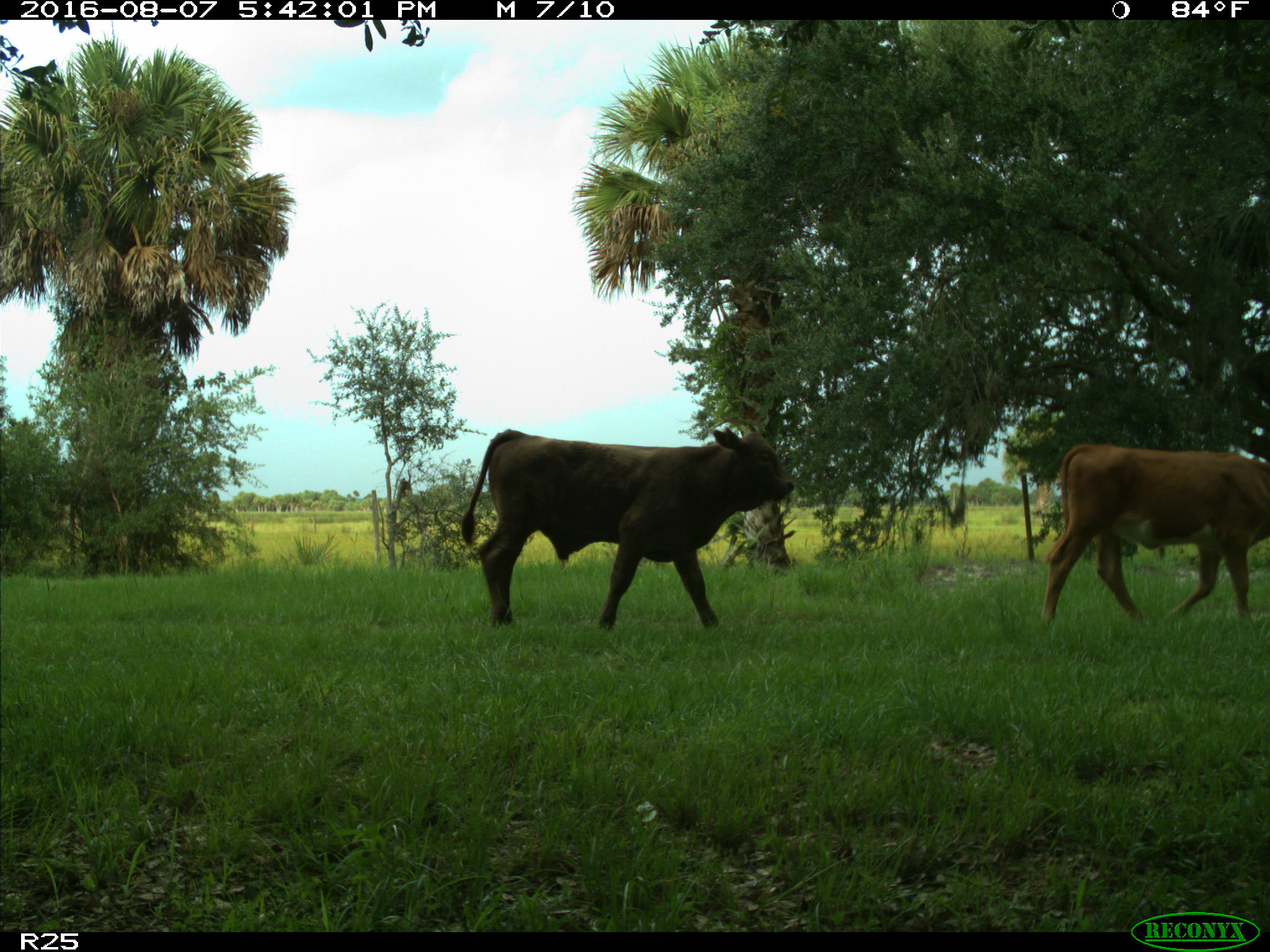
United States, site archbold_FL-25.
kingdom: Animalia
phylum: Chordata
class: Mammalia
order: Artiodactyla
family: Bovidae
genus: Bos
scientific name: Bos taurus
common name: domestic cow